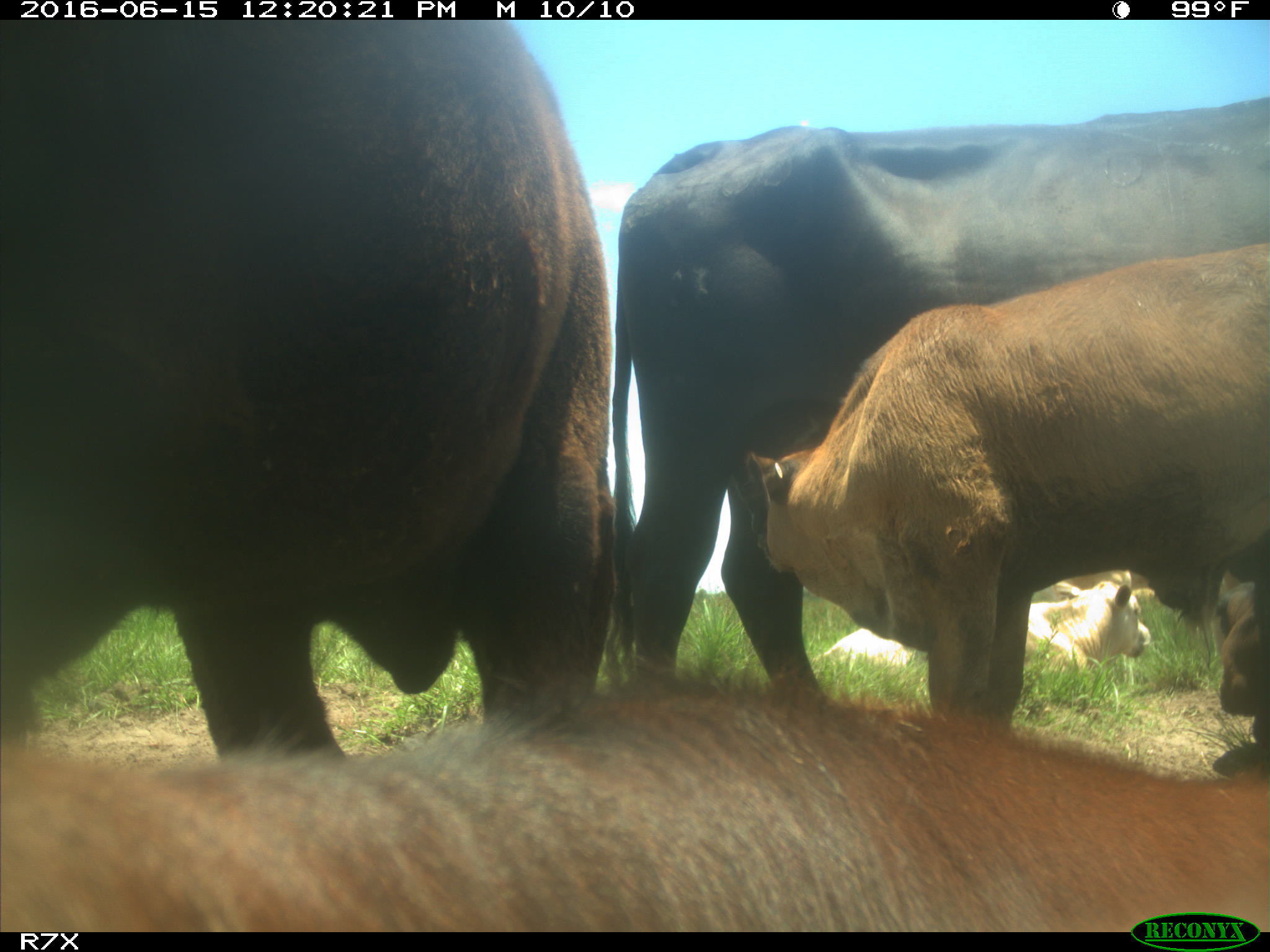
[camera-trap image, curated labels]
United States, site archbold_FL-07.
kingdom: Animalia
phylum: Chordata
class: Mammalia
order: Artiodactyla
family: Bovidae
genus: Bos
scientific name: Bos taurus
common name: domestic cow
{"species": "Bos taurus (domestic cow)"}